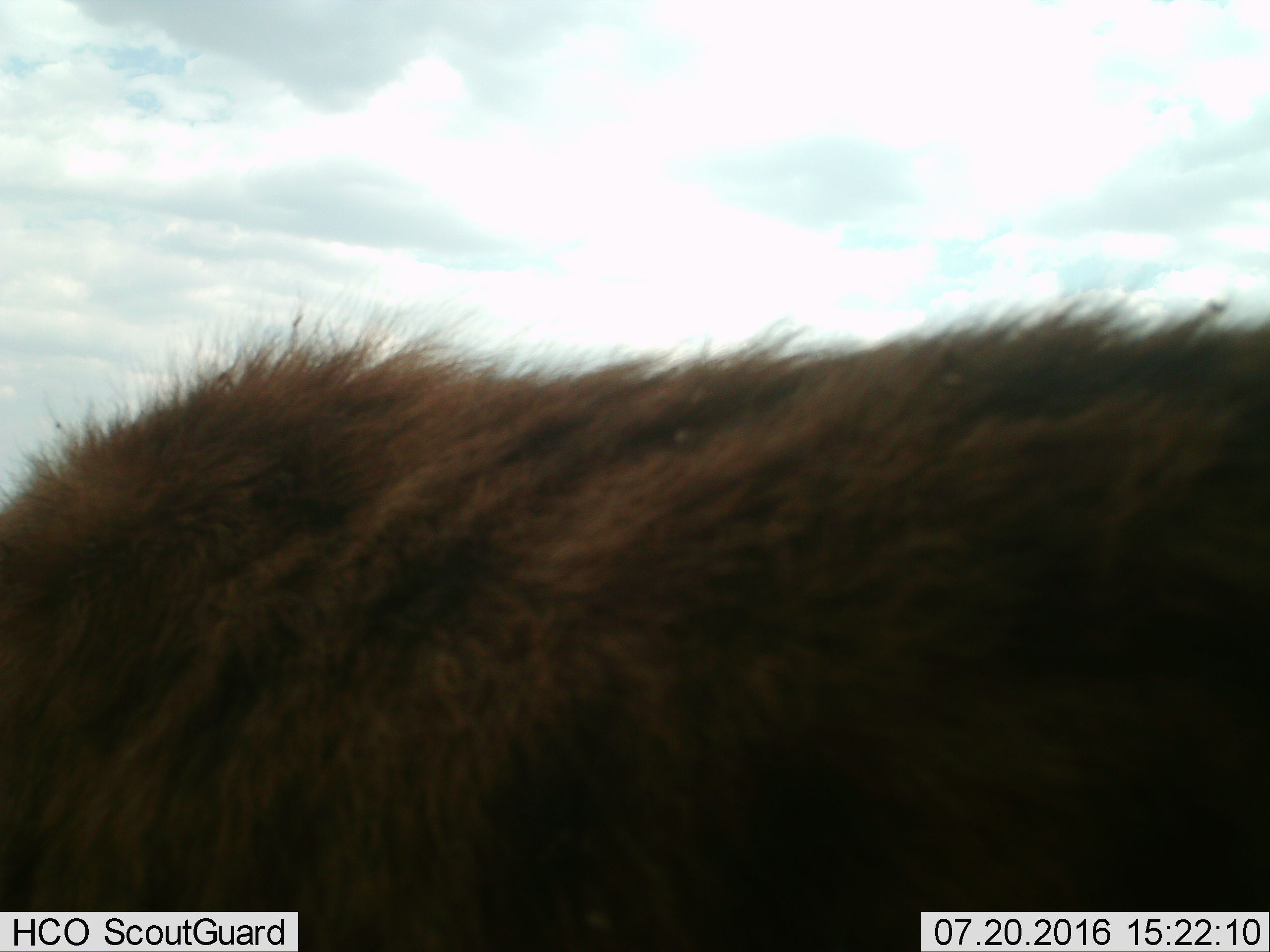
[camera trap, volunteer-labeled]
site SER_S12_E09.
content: unidentified animal